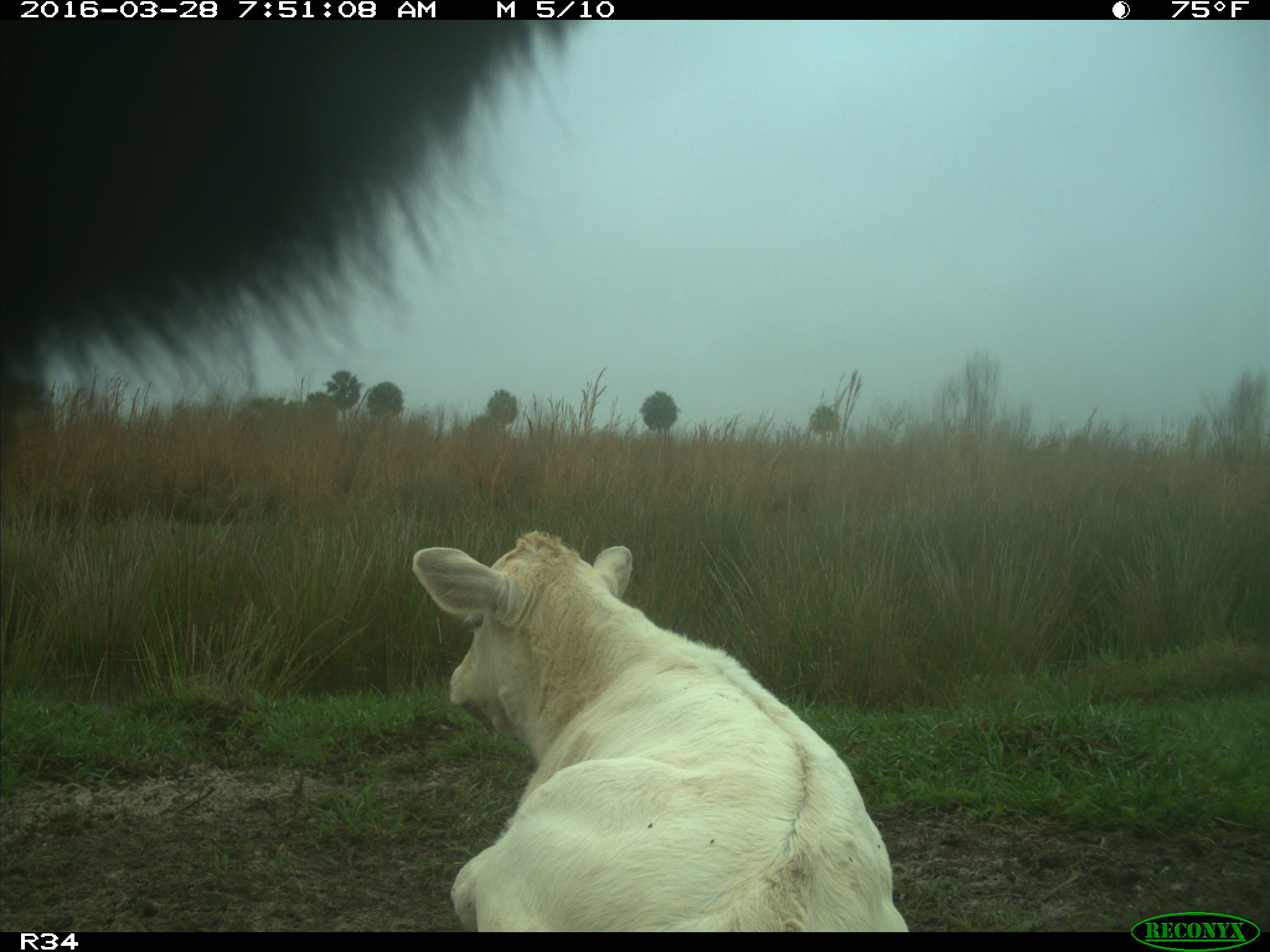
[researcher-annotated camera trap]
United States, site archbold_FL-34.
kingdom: Animalia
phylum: Chordata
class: Mammalia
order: Artiodactyla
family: Bovidae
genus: Bos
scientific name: Bos taurus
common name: domestic cow